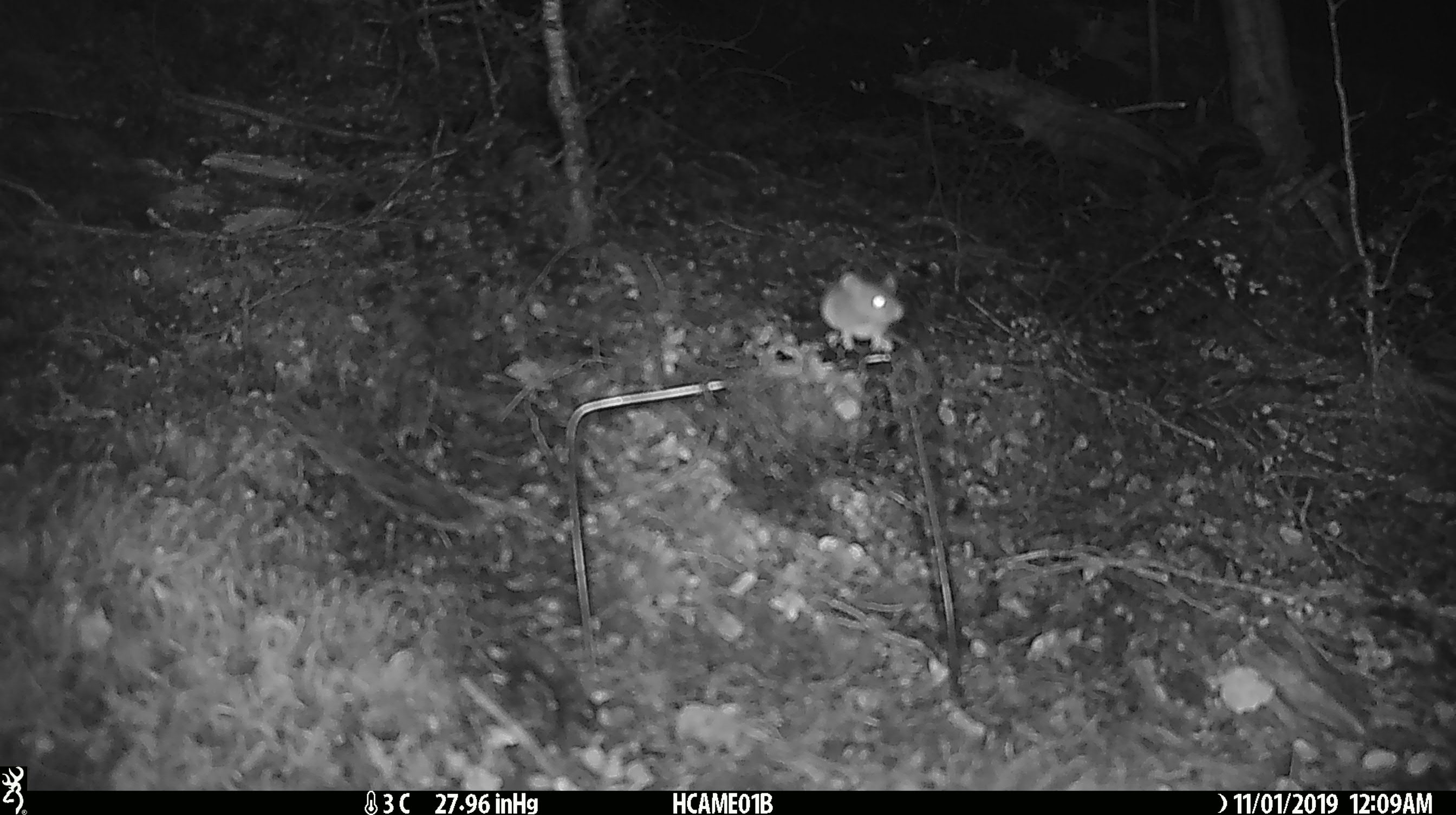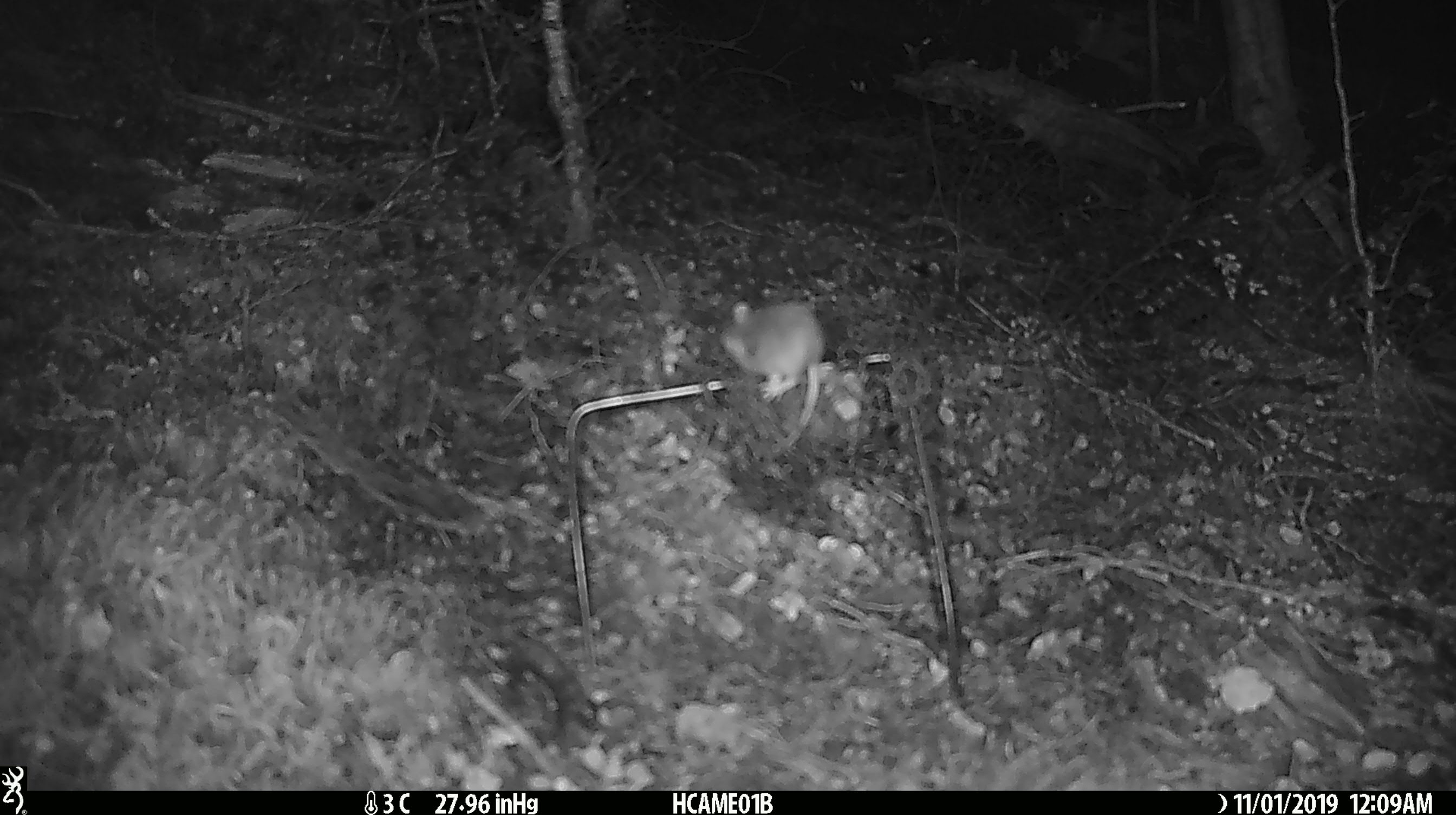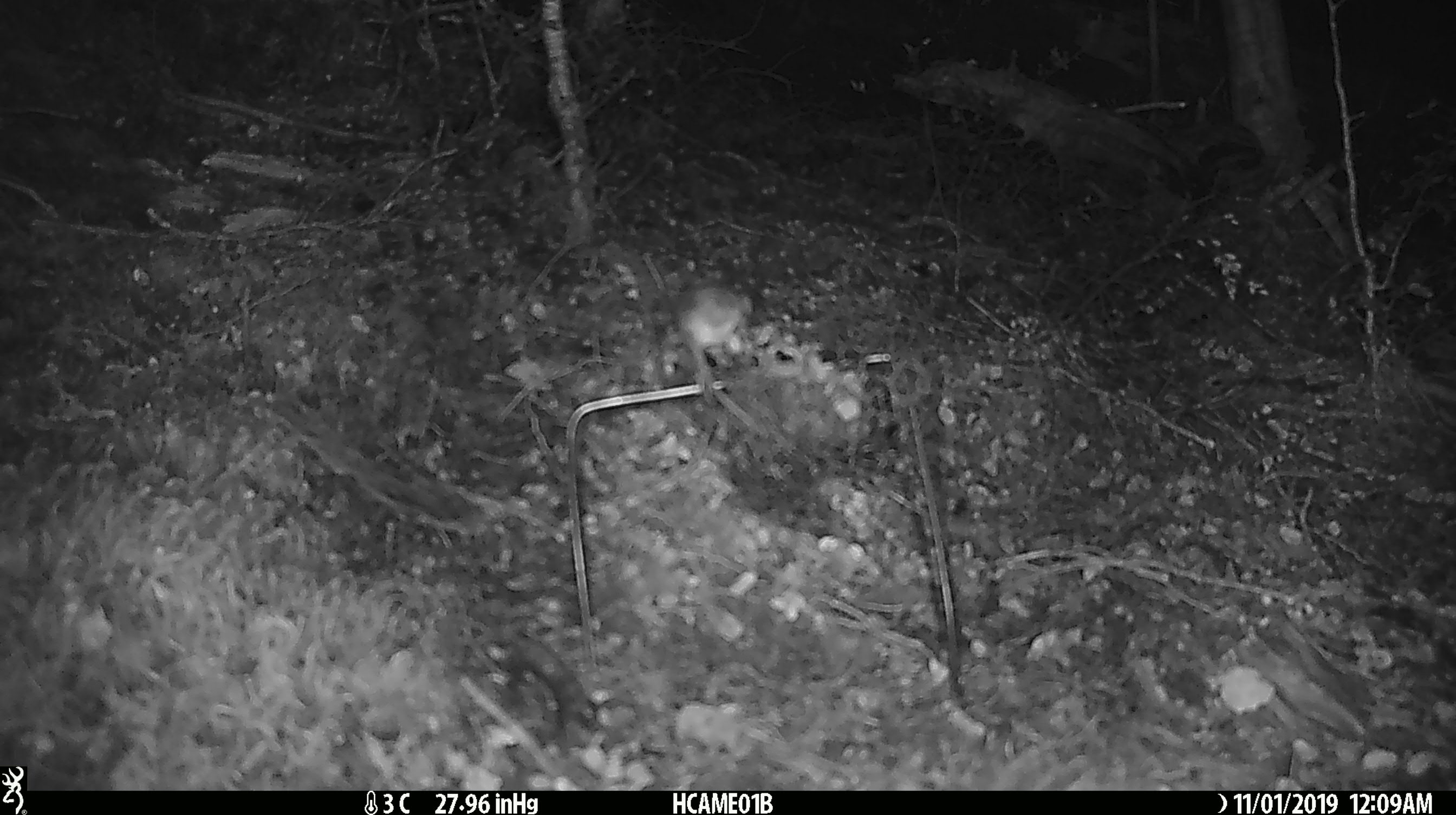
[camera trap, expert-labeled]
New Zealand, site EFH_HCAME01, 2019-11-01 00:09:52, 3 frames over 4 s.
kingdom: Animalia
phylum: Chordata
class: Mammalia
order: Rodentia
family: Muridae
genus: Mus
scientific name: Mus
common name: mouse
Mouse (Mus).